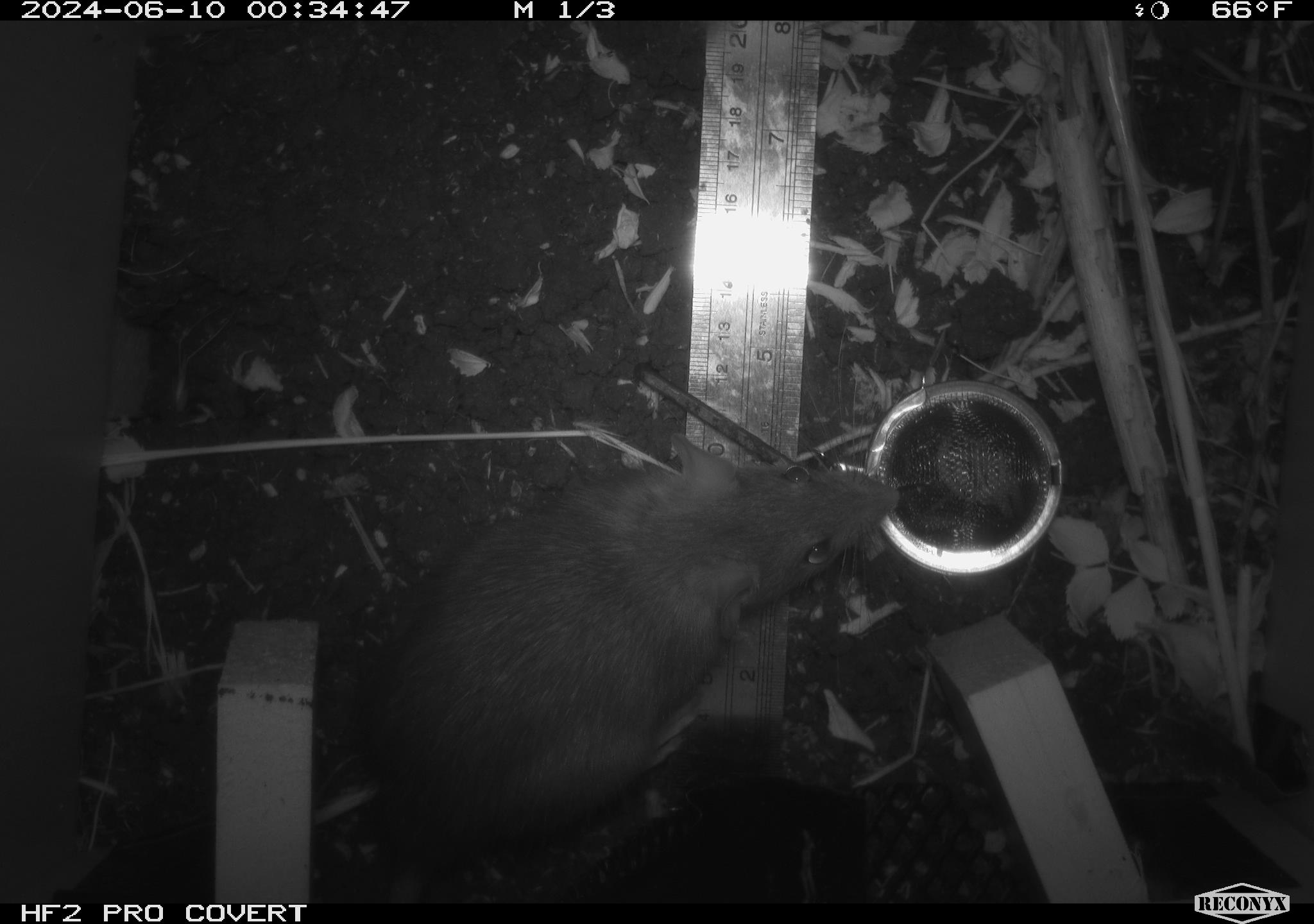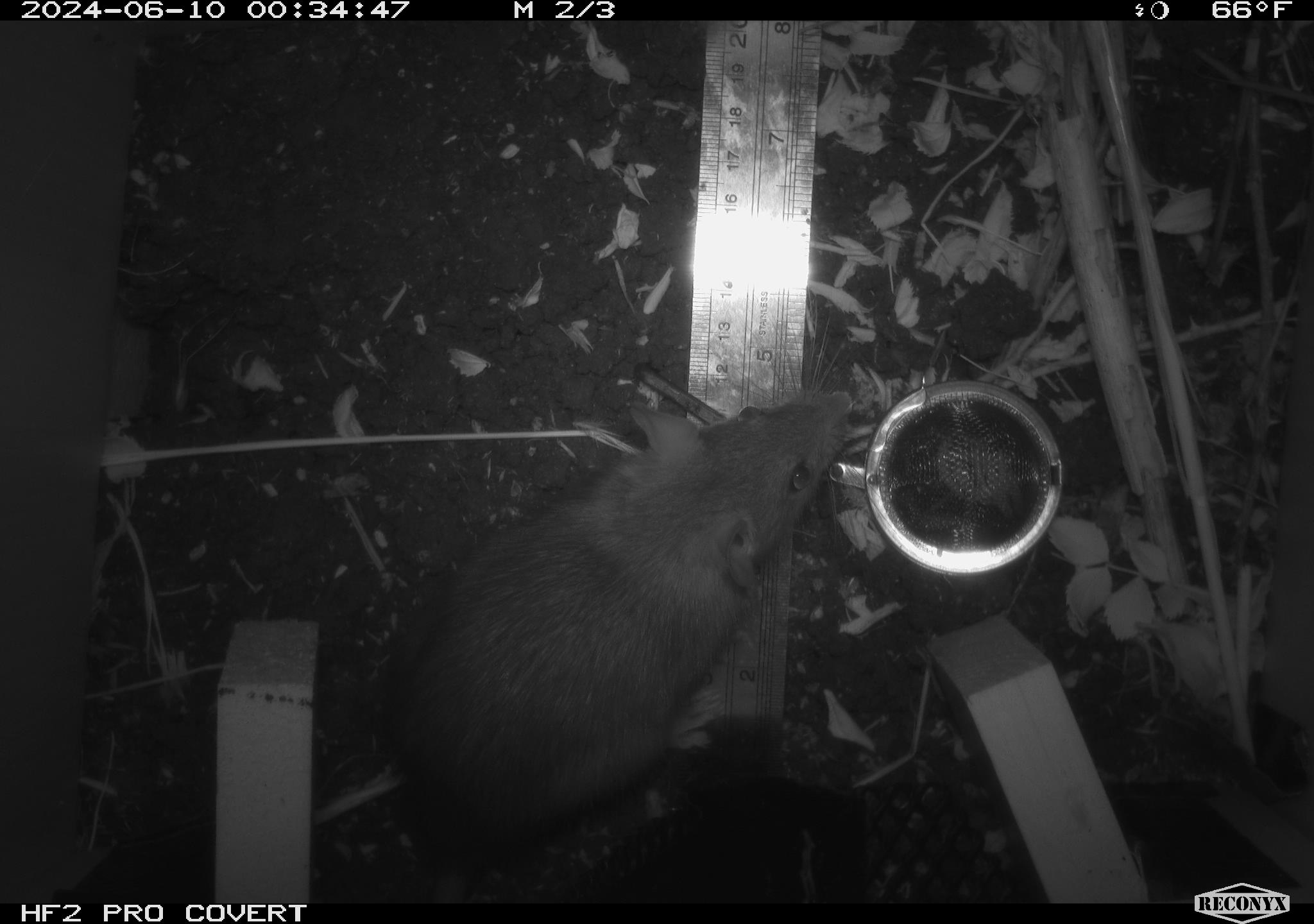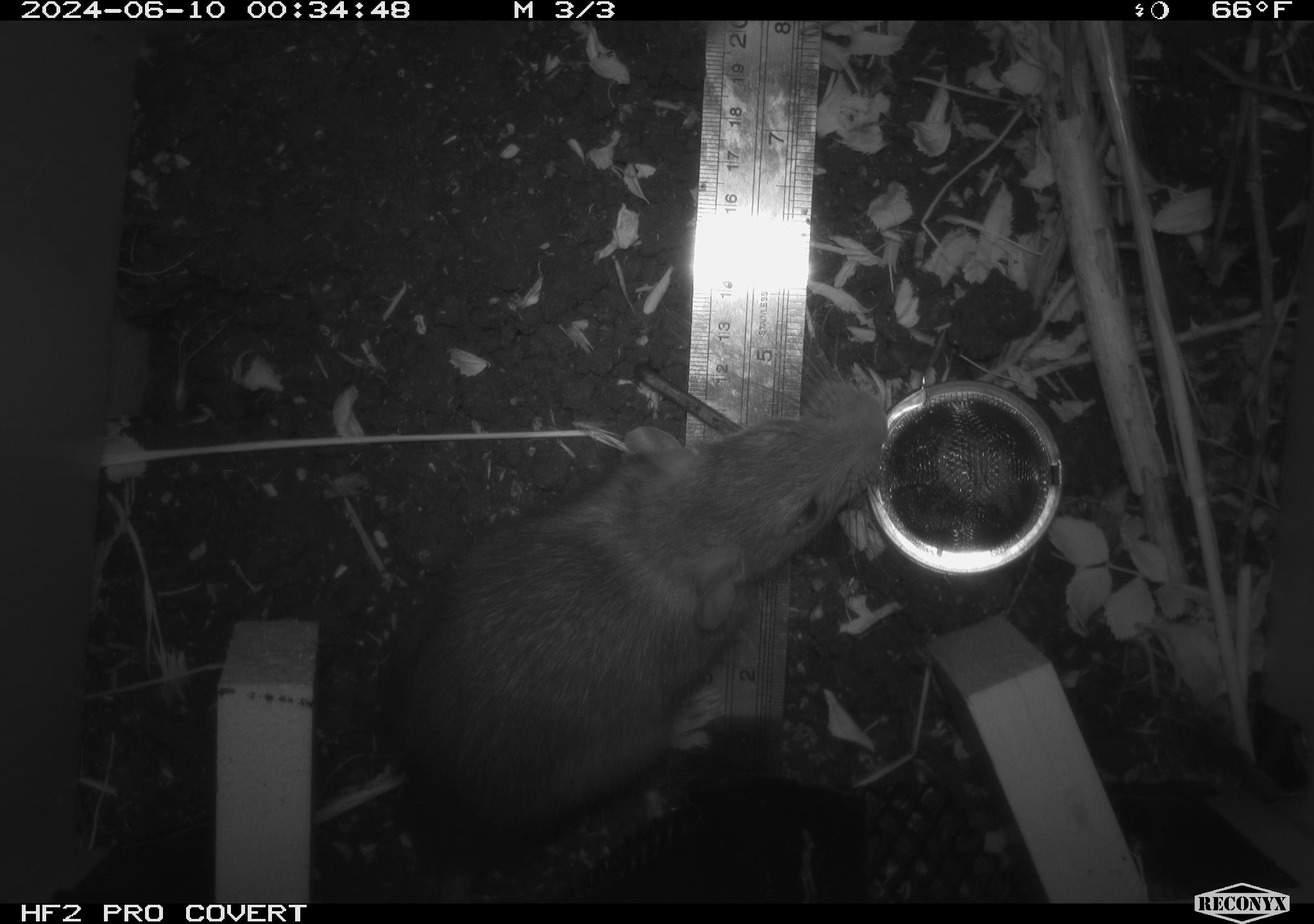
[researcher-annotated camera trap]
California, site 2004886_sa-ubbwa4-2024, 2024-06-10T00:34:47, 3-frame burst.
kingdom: Animalia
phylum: Chordata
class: Mammalia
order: Rodentia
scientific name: Rodentia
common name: woodrat or rat or mouse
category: woodrat or rat or mouse species